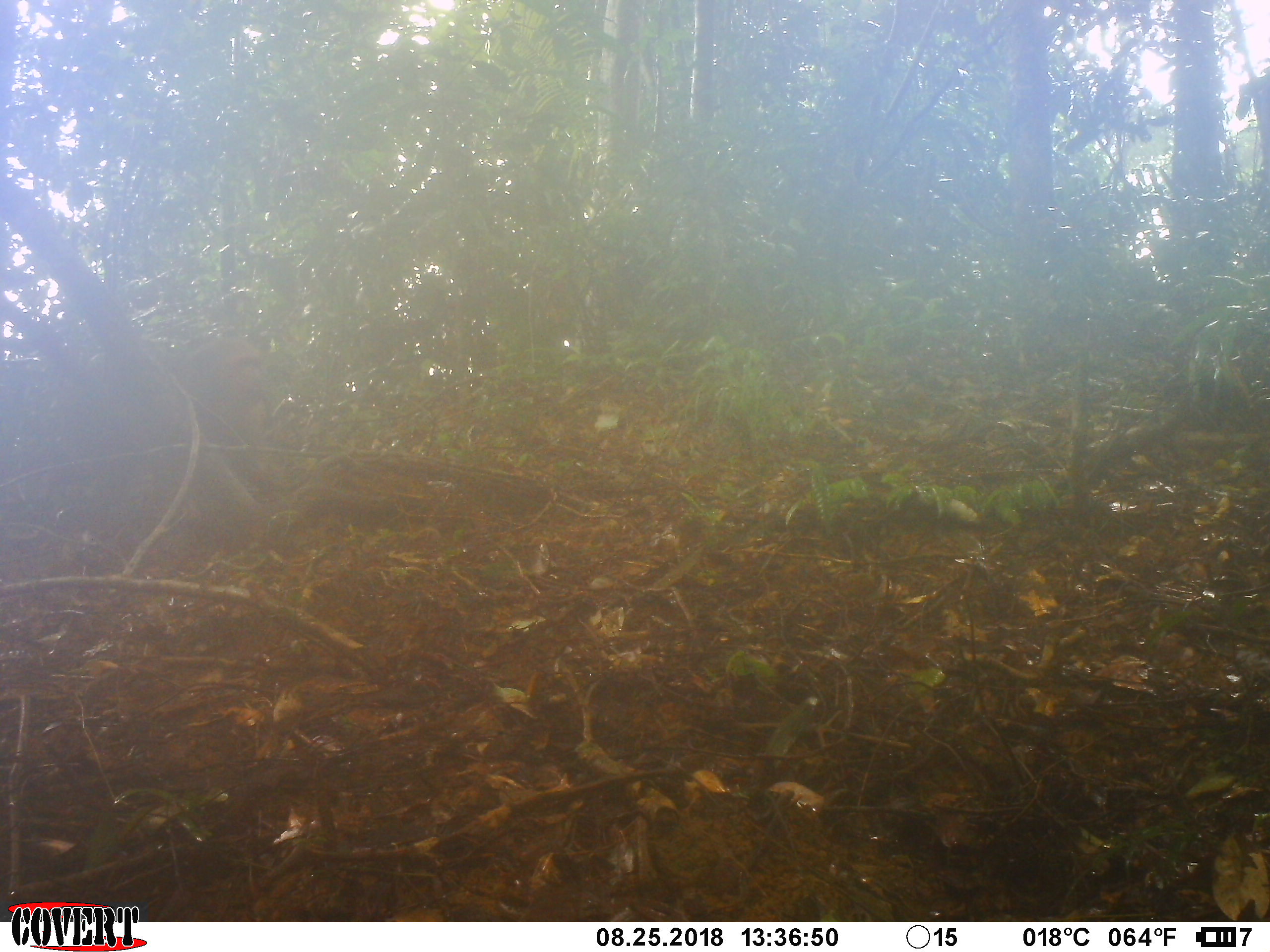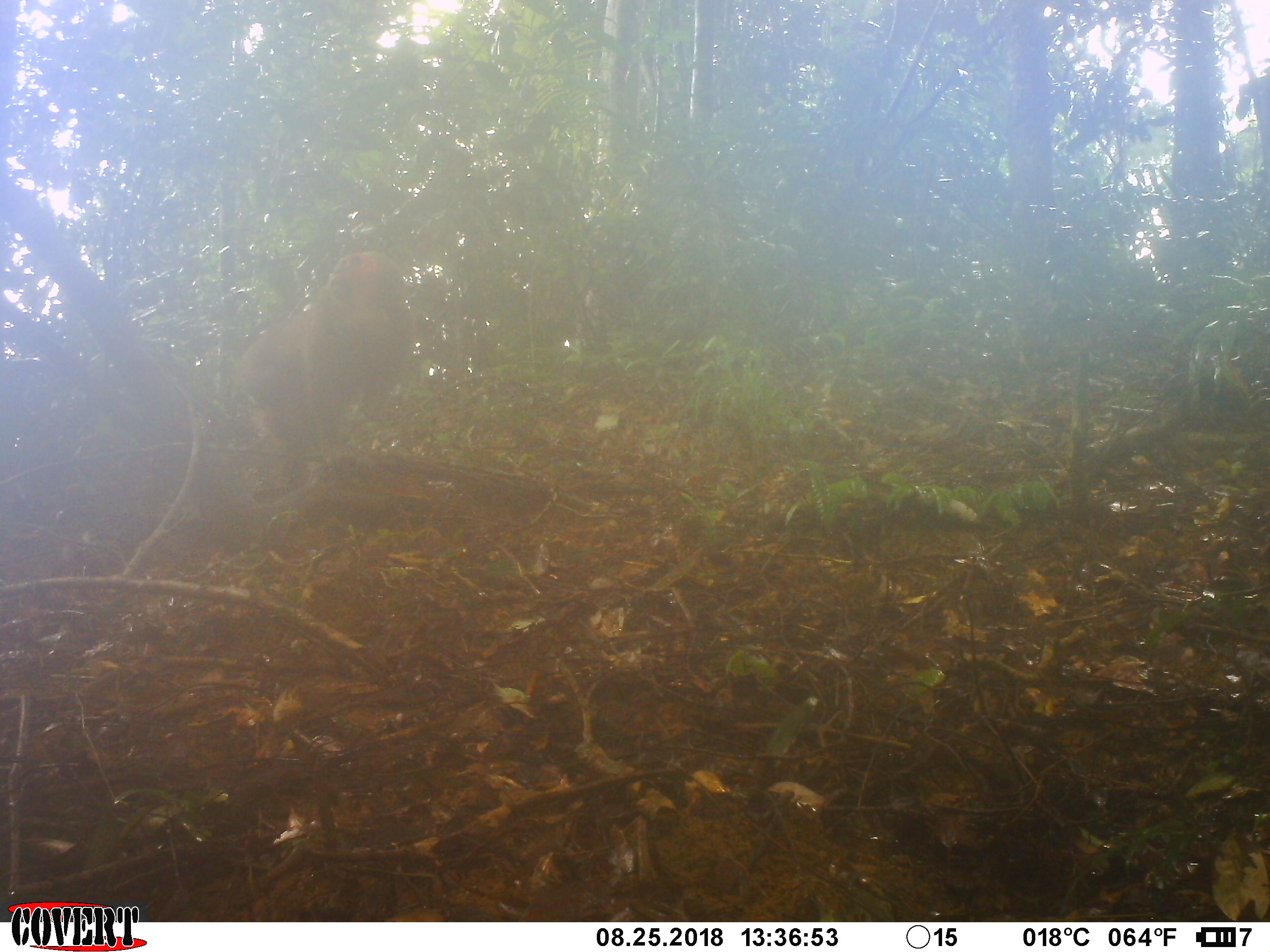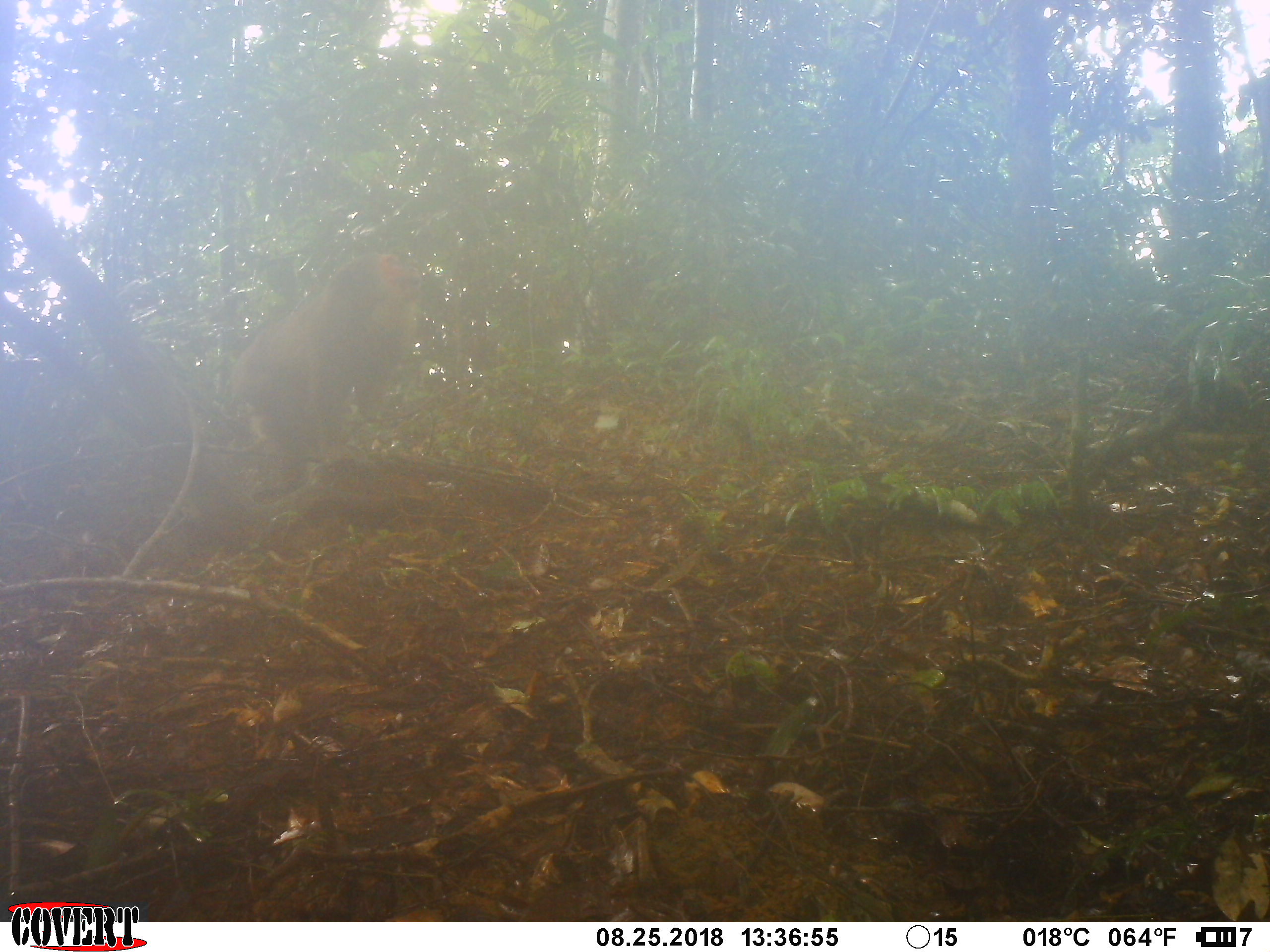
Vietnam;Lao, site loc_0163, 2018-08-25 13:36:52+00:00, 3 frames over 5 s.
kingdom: Animalia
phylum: Chordata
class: Mammalia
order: Primates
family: Cercopithecidae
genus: Macaca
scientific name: Macaca arctoides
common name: stump-tailed macaque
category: stump tailed macaque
Stump tailed macaque (stump-tailed macaque) (Macaca arctoides). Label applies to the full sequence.